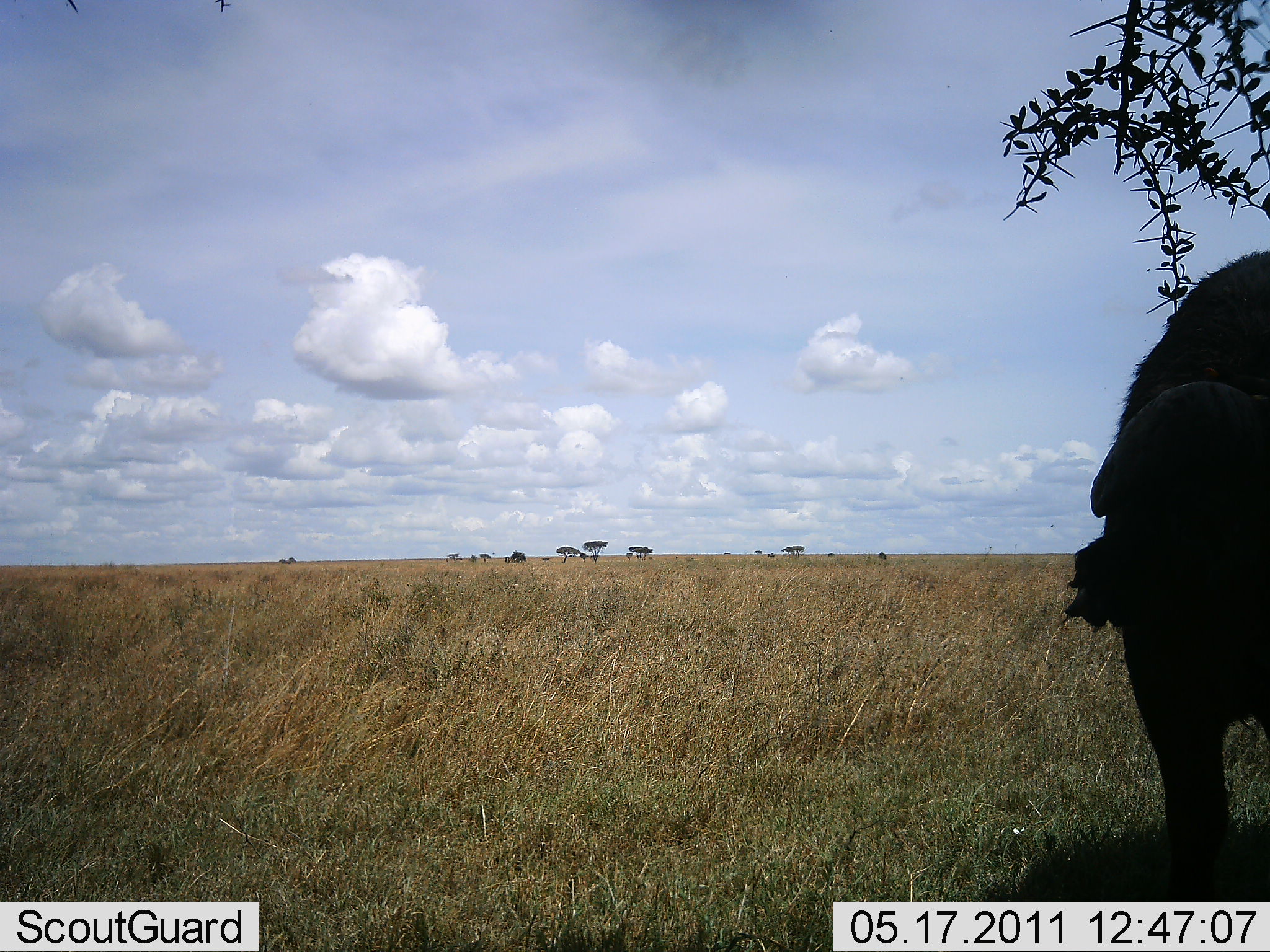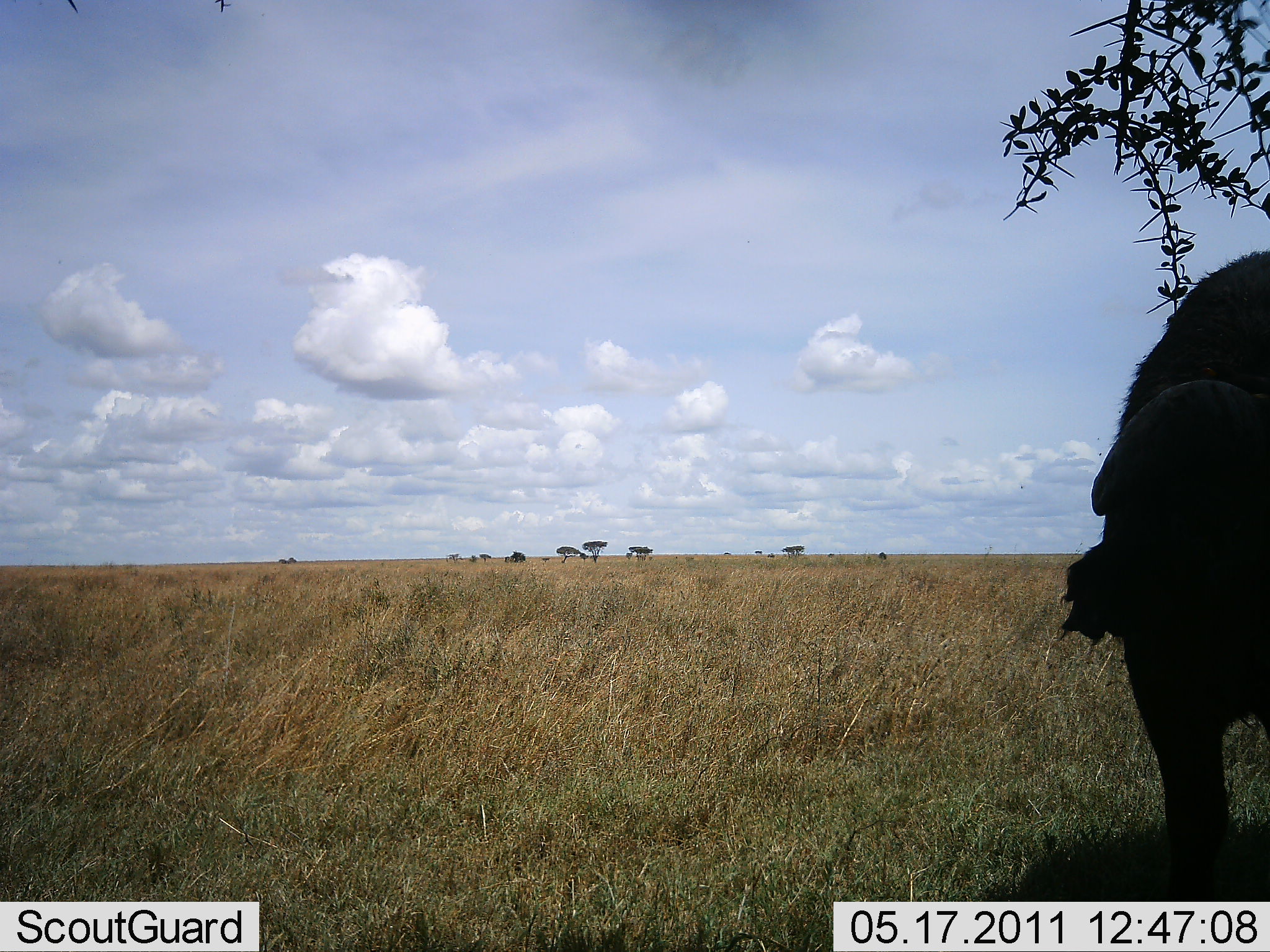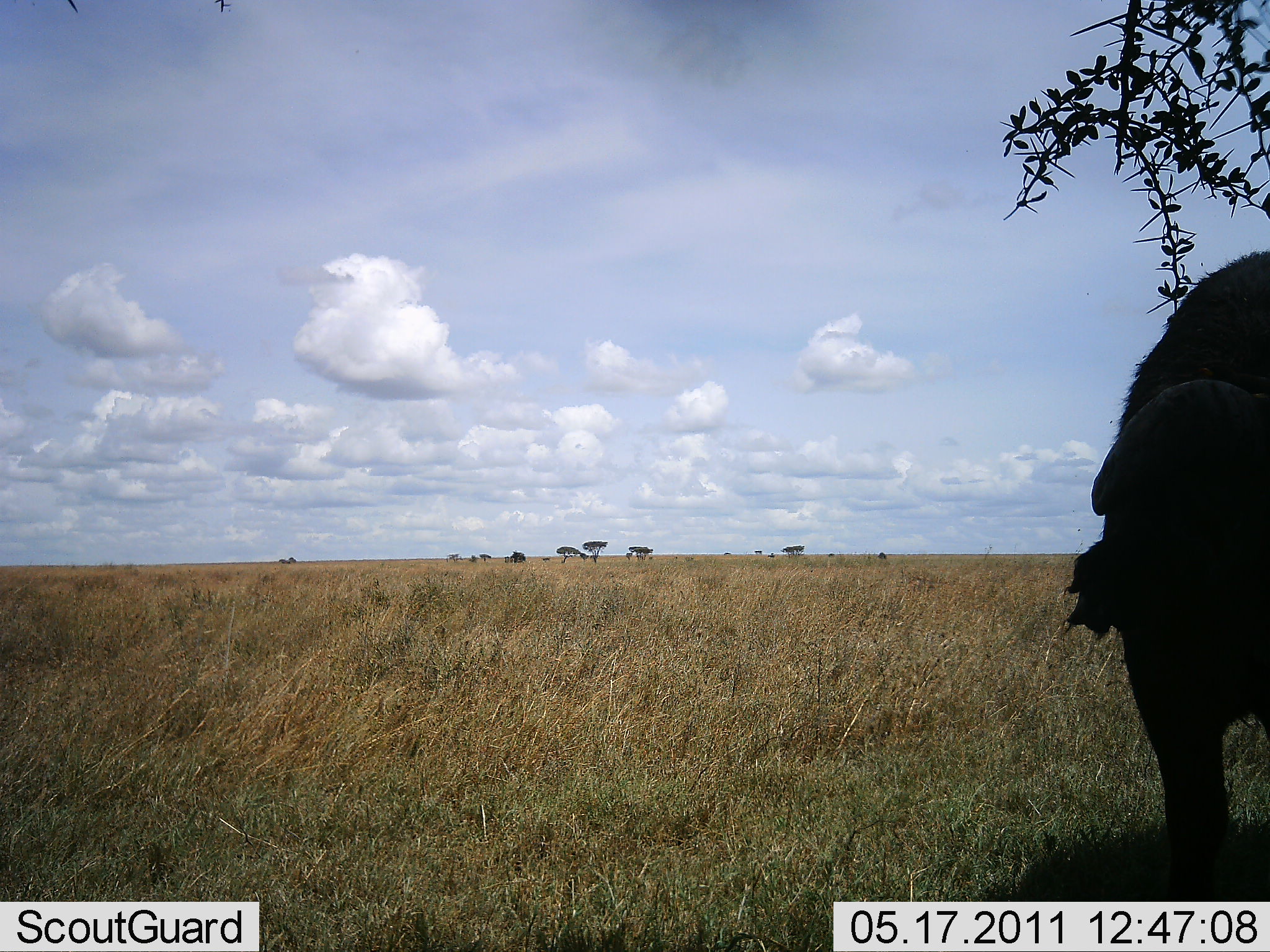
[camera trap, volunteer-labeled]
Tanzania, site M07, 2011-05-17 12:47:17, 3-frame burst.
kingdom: Animalia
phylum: Chordata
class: Mammalia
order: Artiodactyla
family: Bovidae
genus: Syncerus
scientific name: Syncerus caffer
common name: cape buffalo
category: buffalo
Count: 1.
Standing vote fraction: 100%.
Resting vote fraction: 0%.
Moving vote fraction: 0%.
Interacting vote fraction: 0%.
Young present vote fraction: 0%.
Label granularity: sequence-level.